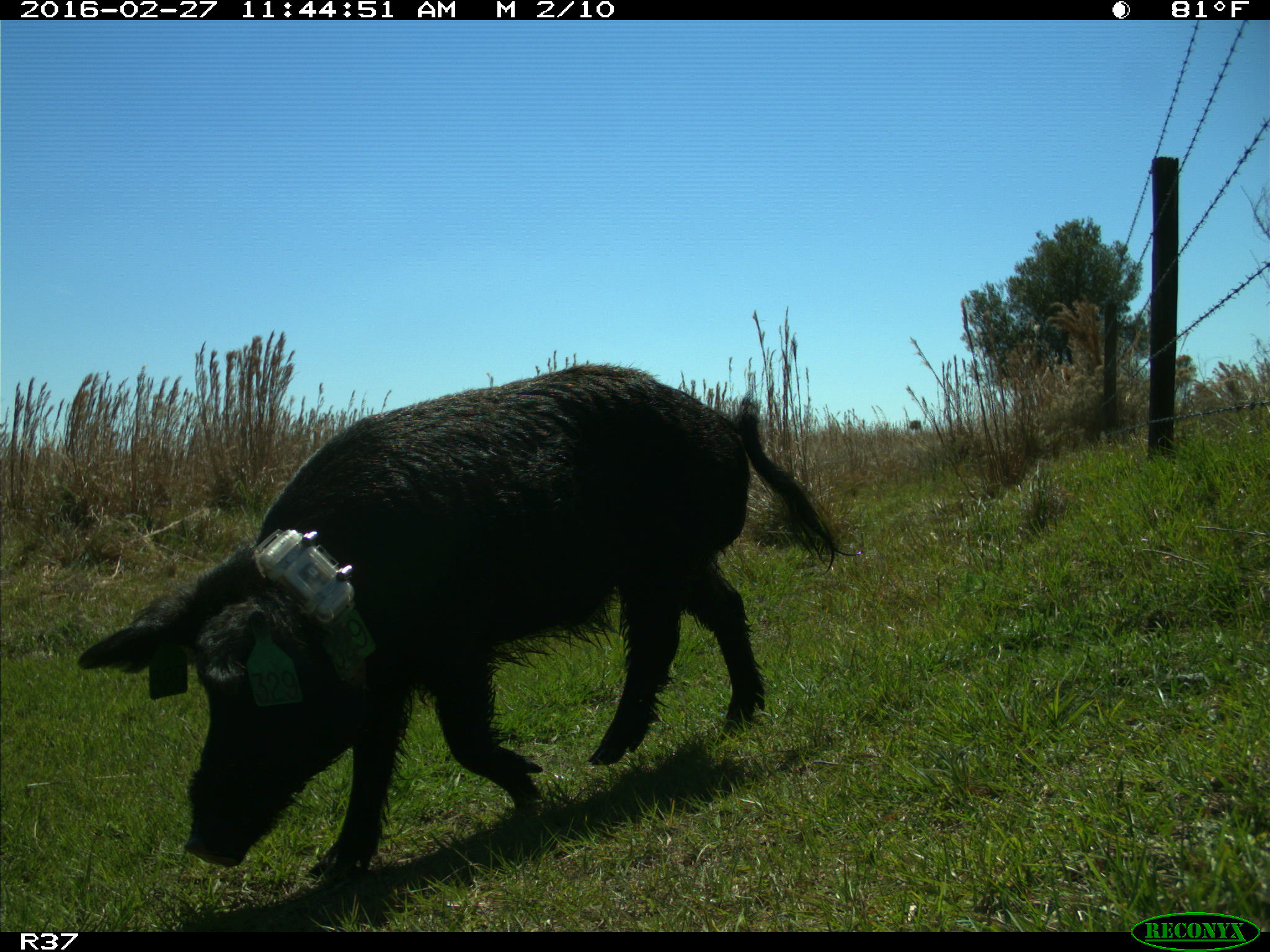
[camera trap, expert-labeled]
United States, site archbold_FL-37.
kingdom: Animalia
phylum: Chordata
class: Mammalia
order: Artiodactyla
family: Suidae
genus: Sus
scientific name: Sus scrofa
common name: wild boar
Sus scrofa (wild boar).